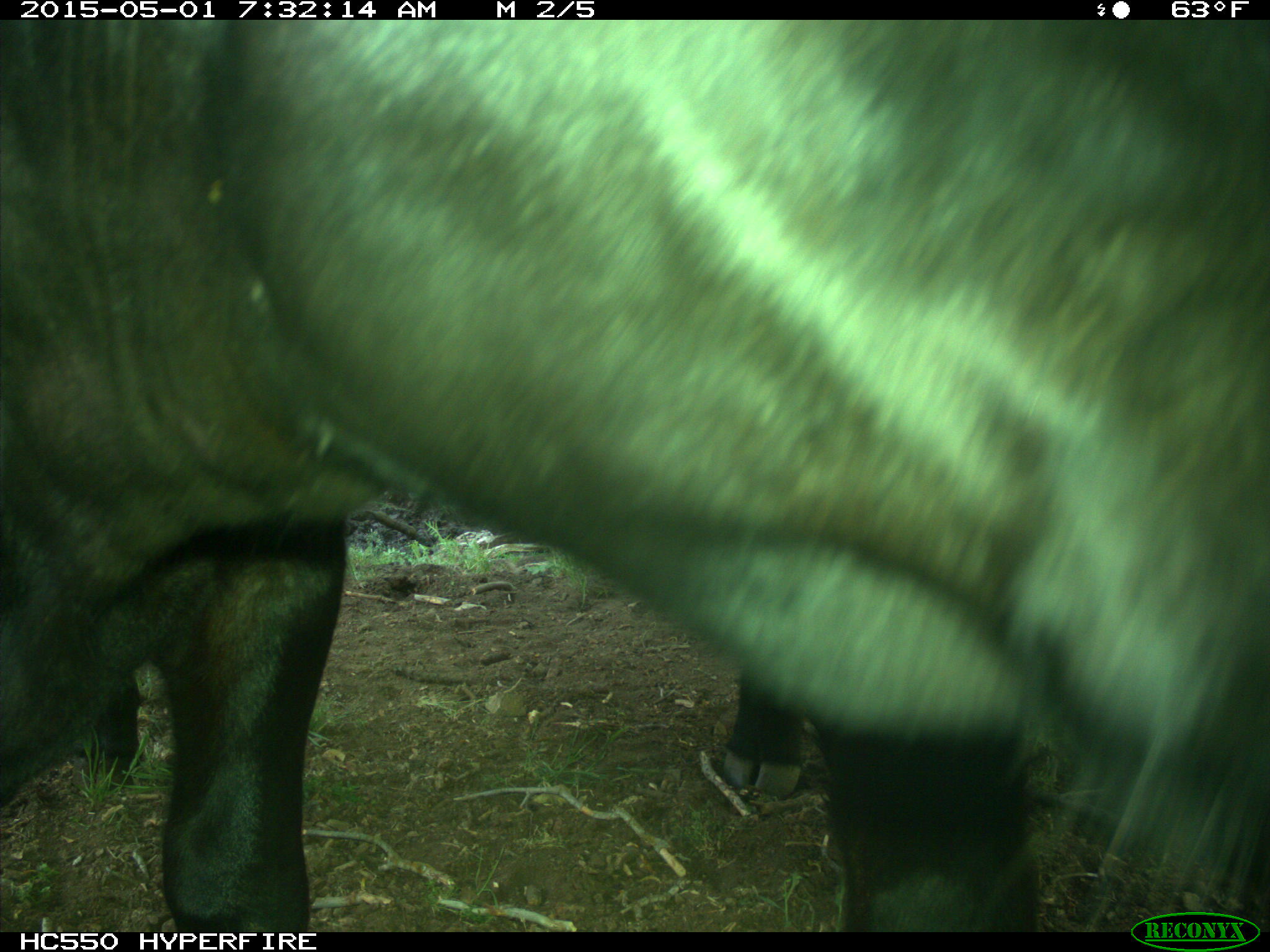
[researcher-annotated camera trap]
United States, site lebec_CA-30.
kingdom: Animalia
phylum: Chordata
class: Mammalia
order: Artiodactyla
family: Bovidae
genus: Bos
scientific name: Bos taurus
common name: domestic cow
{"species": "Bos taurus (domestic cow)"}